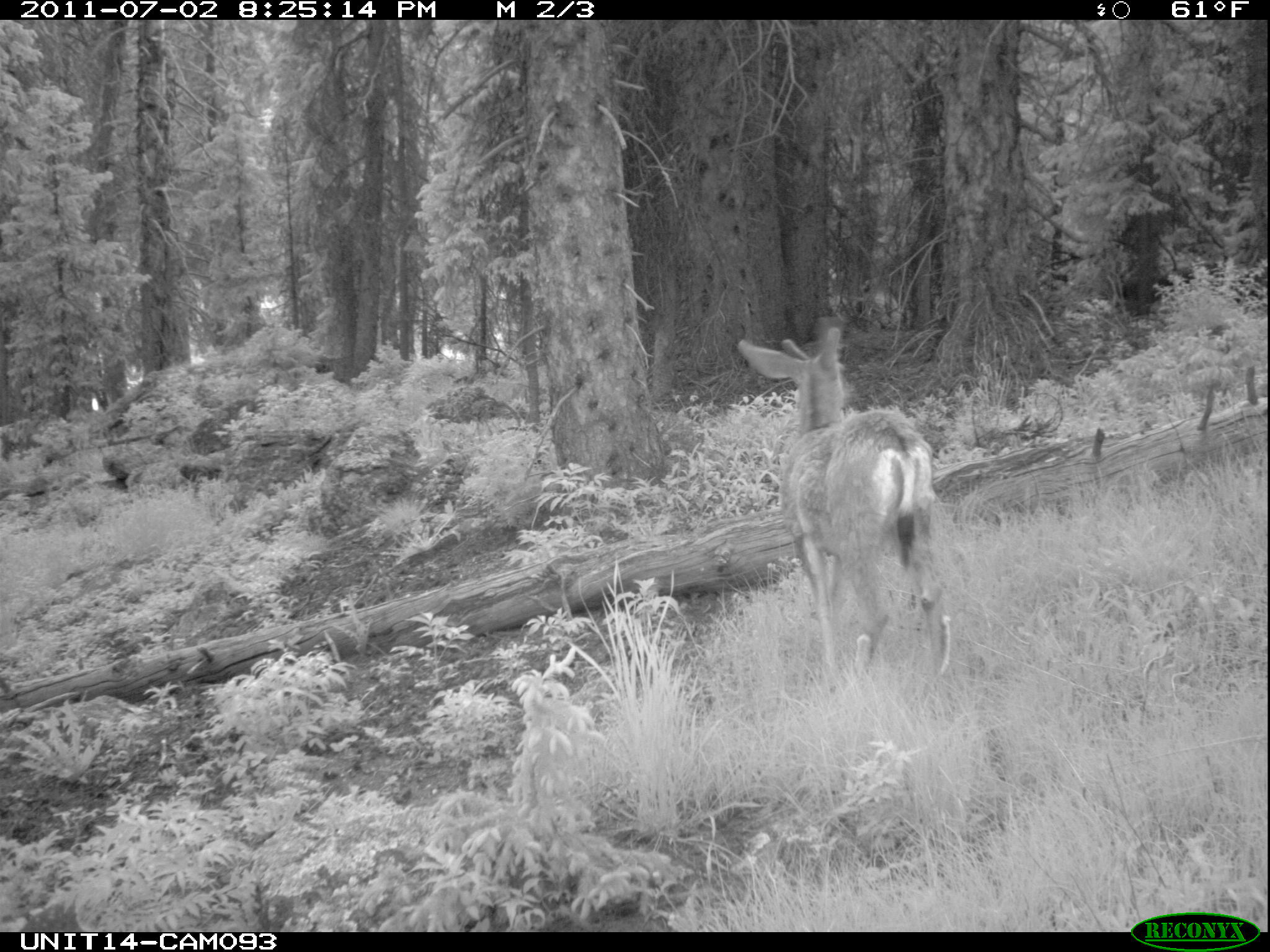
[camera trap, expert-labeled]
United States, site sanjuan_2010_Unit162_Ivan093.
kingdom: Animalia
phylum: Chordata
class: Mammalia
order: Artiodactyla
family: Cervidae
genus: Odocoileus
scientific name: Odocoileus hemionus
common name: mule deer